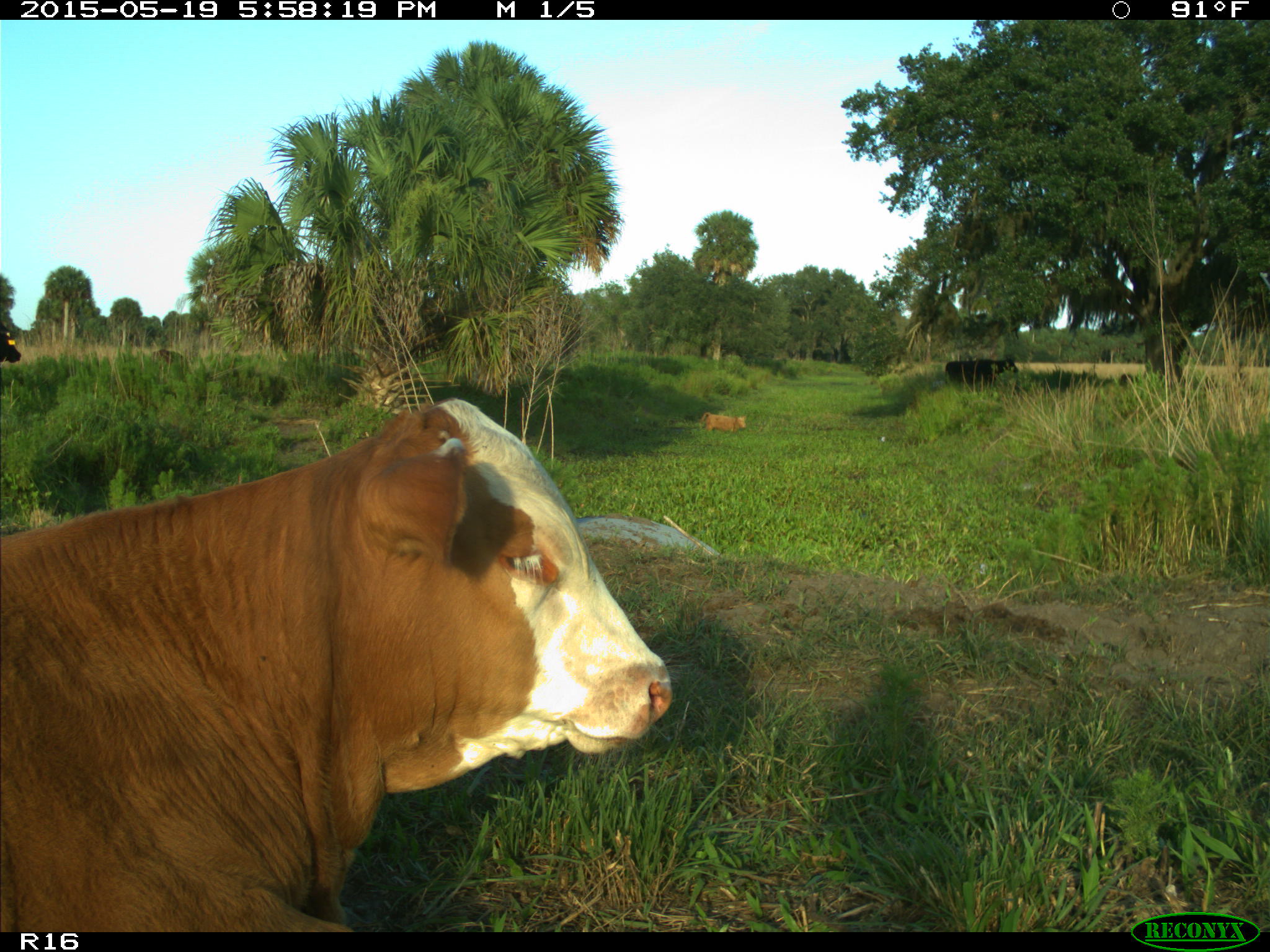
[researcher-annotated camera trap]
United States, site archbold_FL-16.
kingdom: Animalia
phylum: Chordata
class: Mammalia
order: Artiodactyla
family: Bovidae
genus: Bos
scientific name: Bos taurus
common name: domestic cow